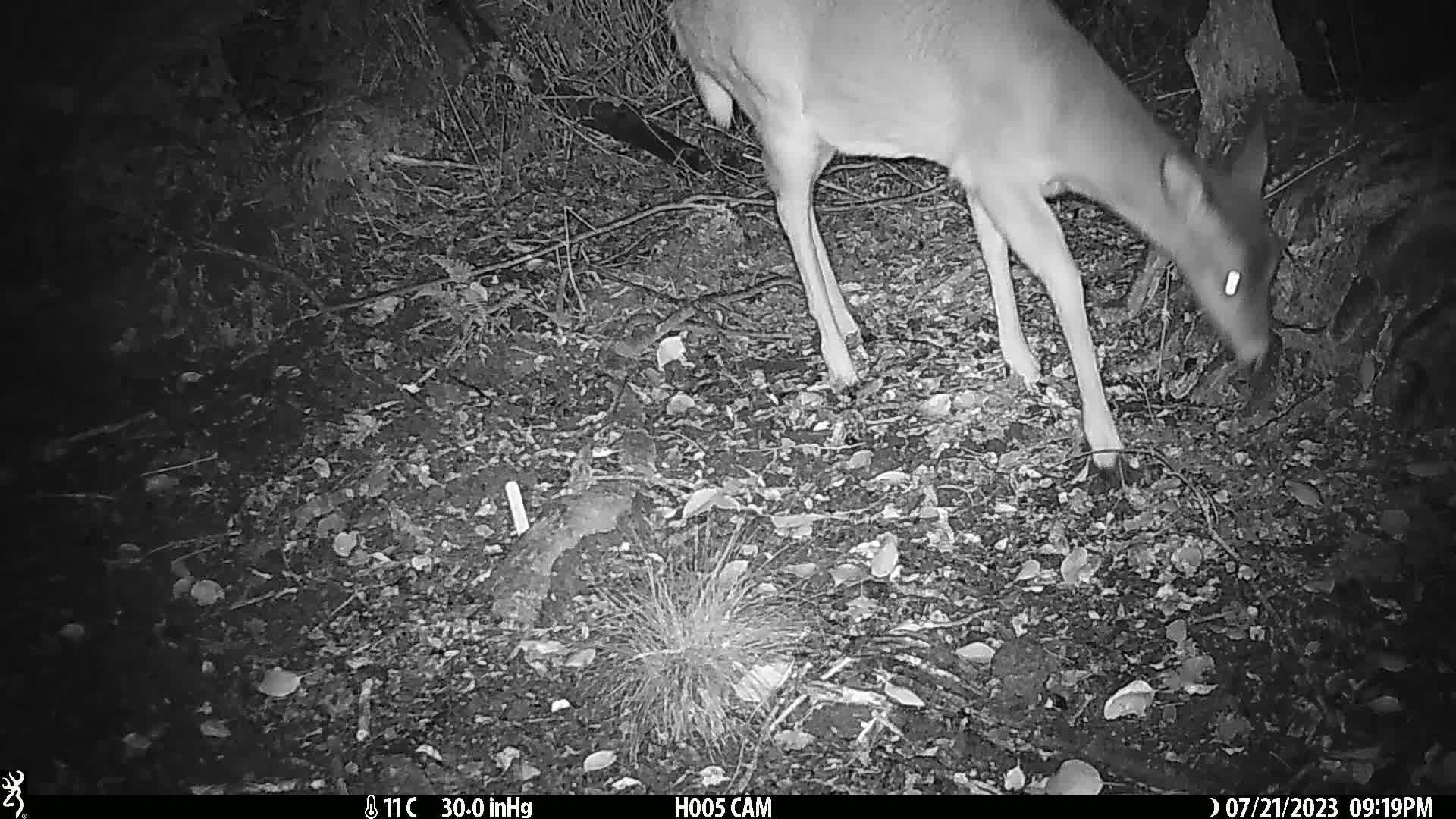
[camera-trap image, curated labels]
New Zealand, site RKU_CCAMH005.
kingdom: Animalia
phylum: Chordata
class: Mammalia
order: Artiodactyla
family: Cervidae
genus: Odocoileus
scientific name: Odocoileus virginianus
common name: white-tailed deer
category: white tailed deer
White tailed deer (white-tailed deer) (Odocoileus virginianus).